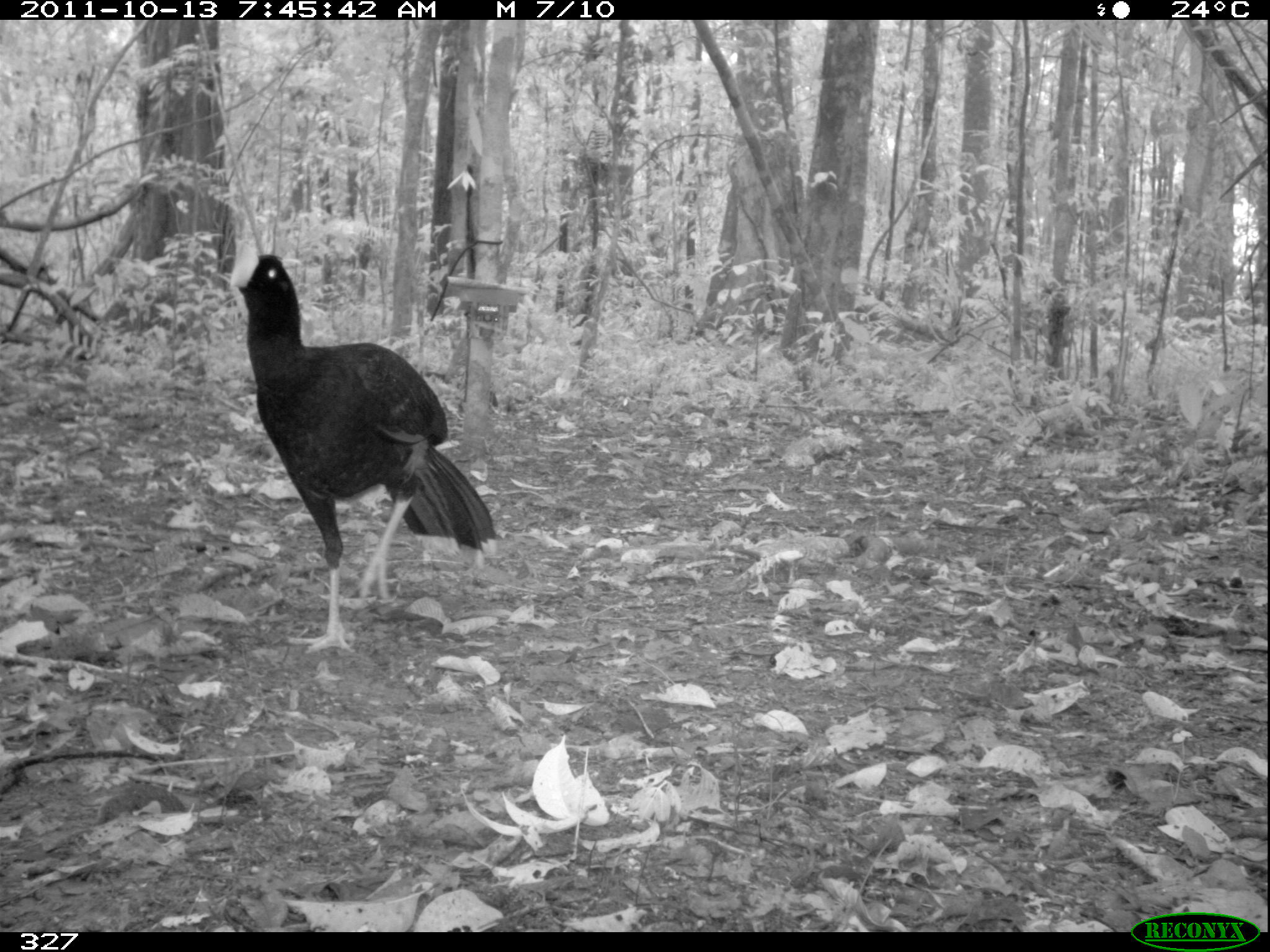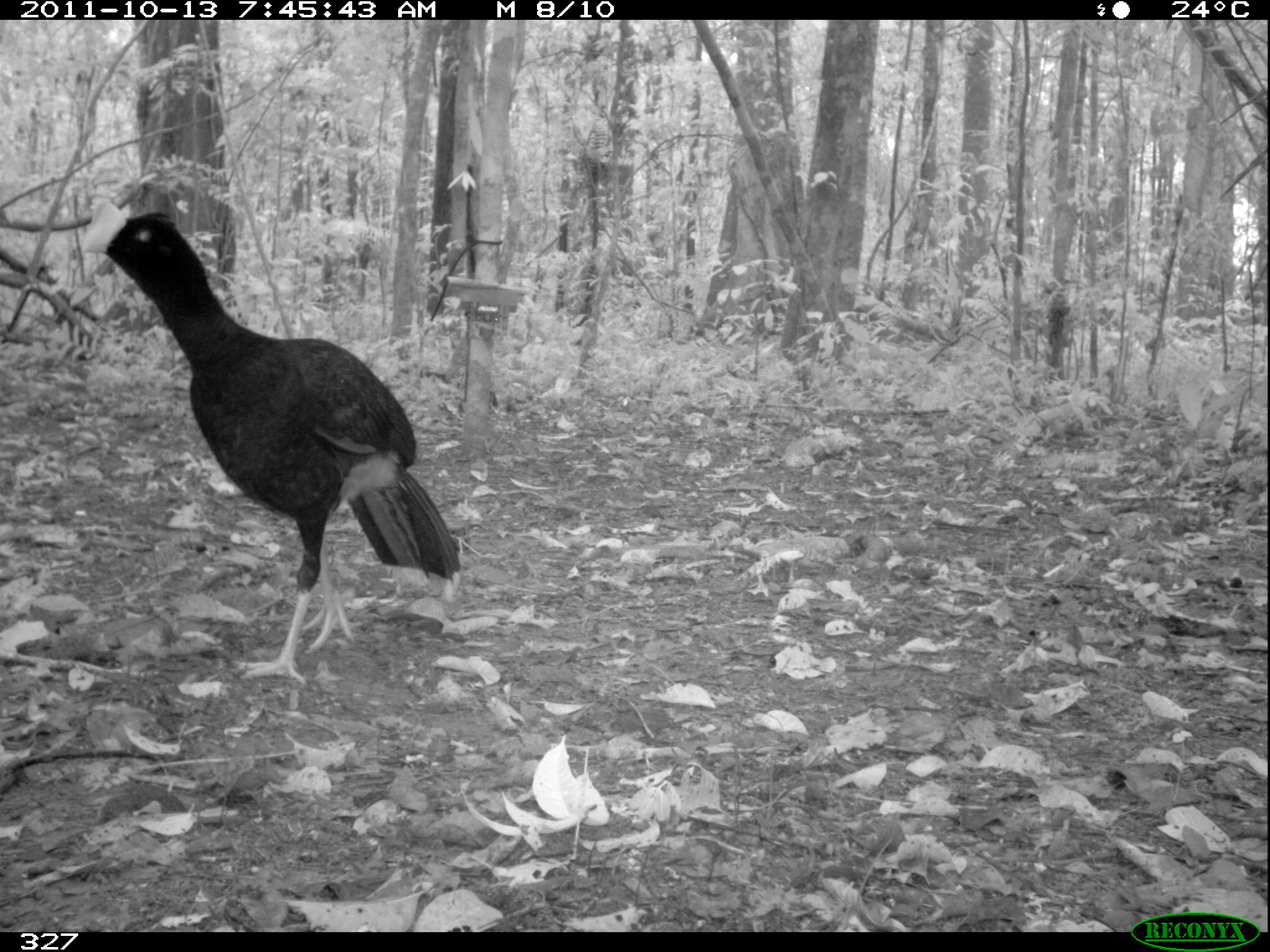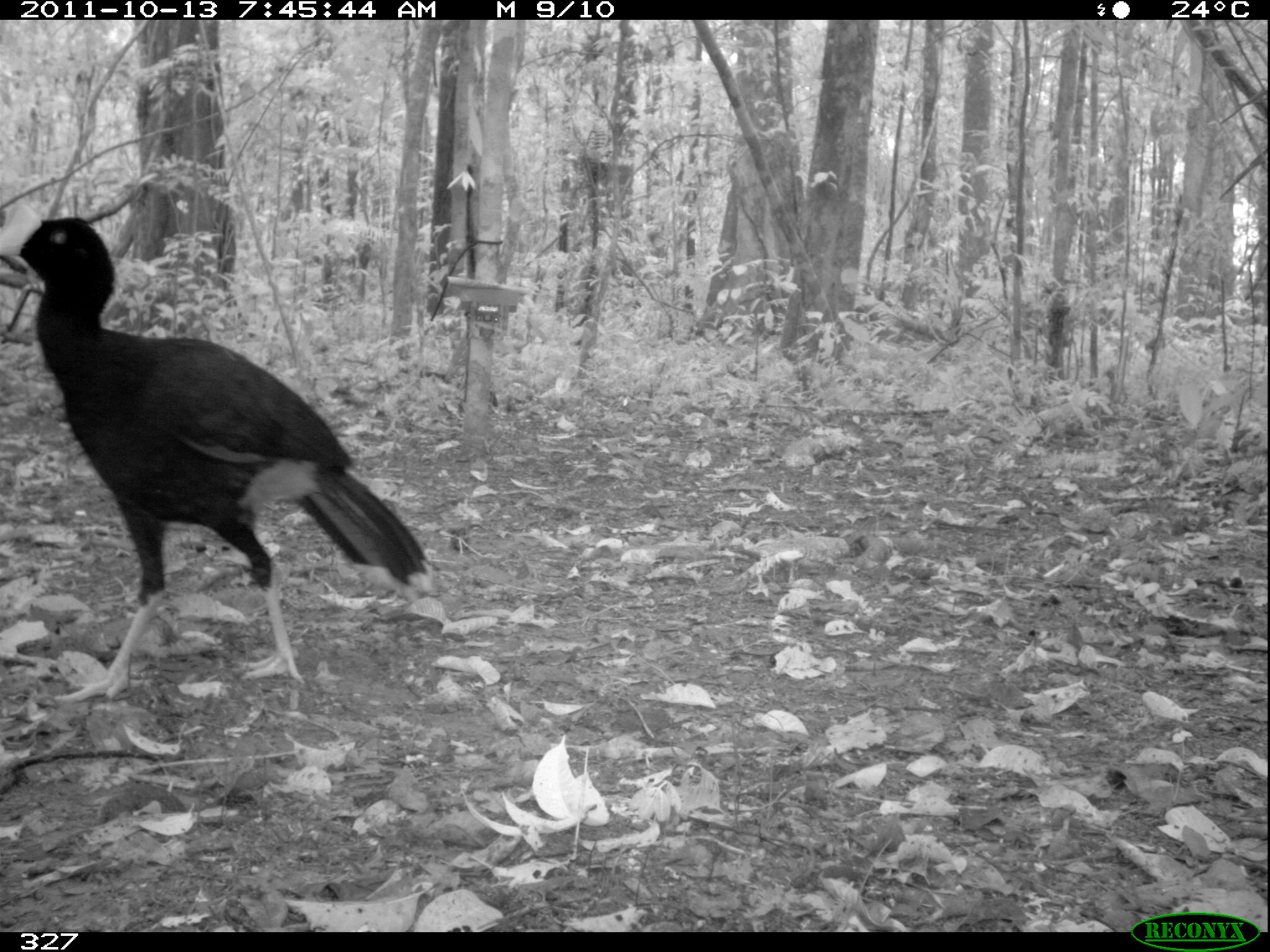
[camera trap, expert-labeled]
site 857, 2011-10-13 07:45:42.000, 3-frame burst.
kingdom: Animalia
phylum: Chordata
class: Aves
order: Galliformes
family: Cracidae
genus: Mitu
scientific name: Mitu tuberosum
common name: razor-billed curassow